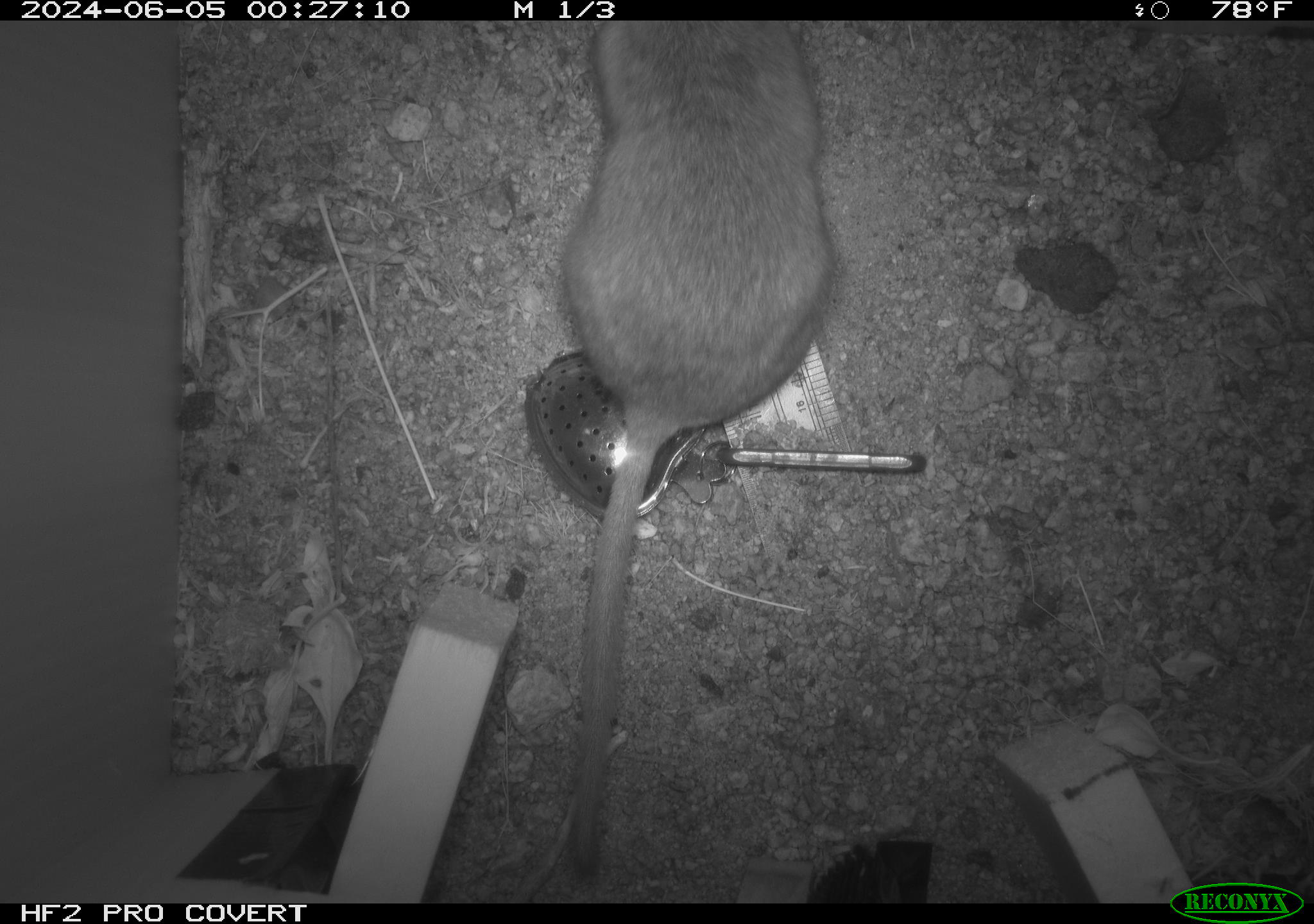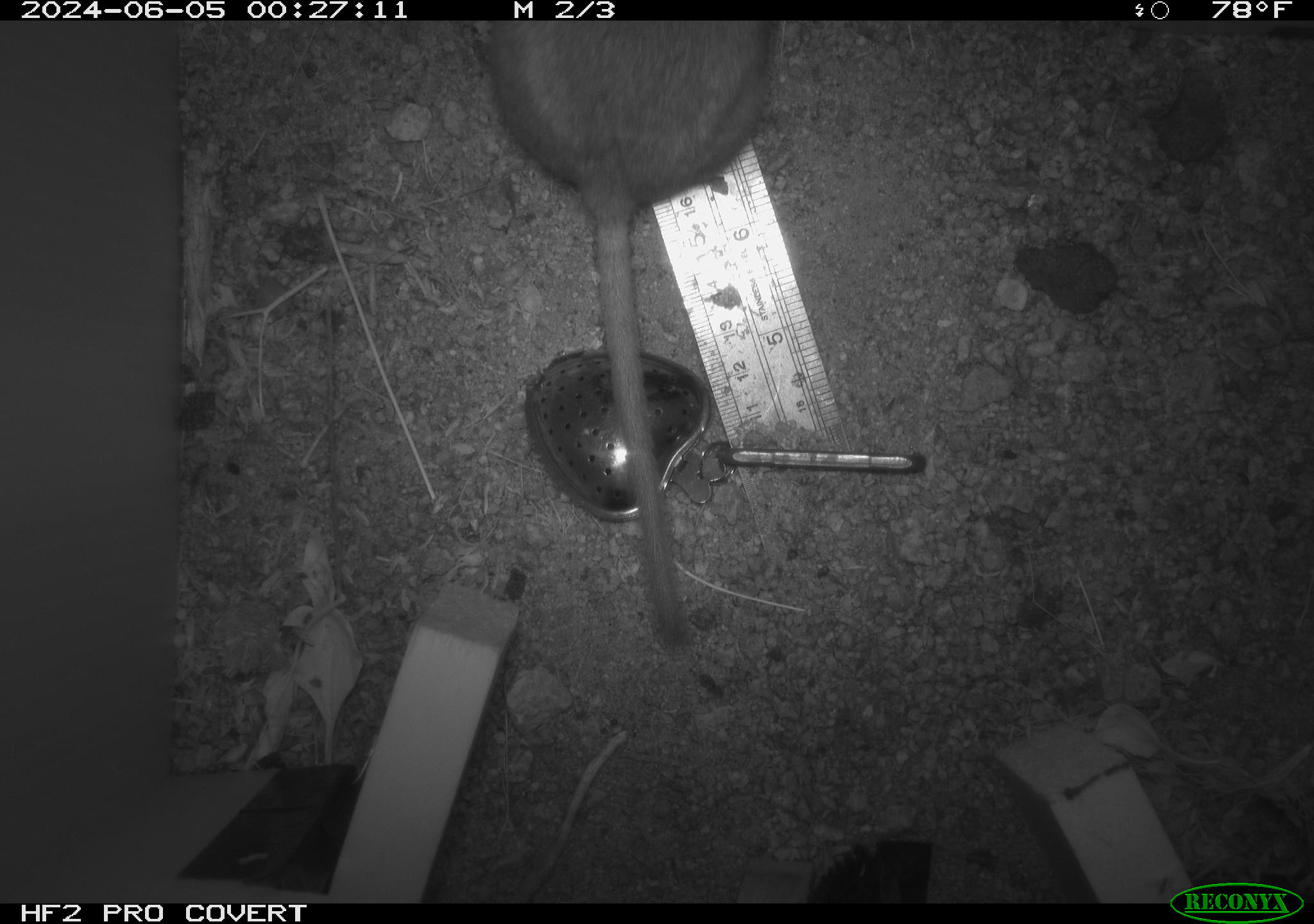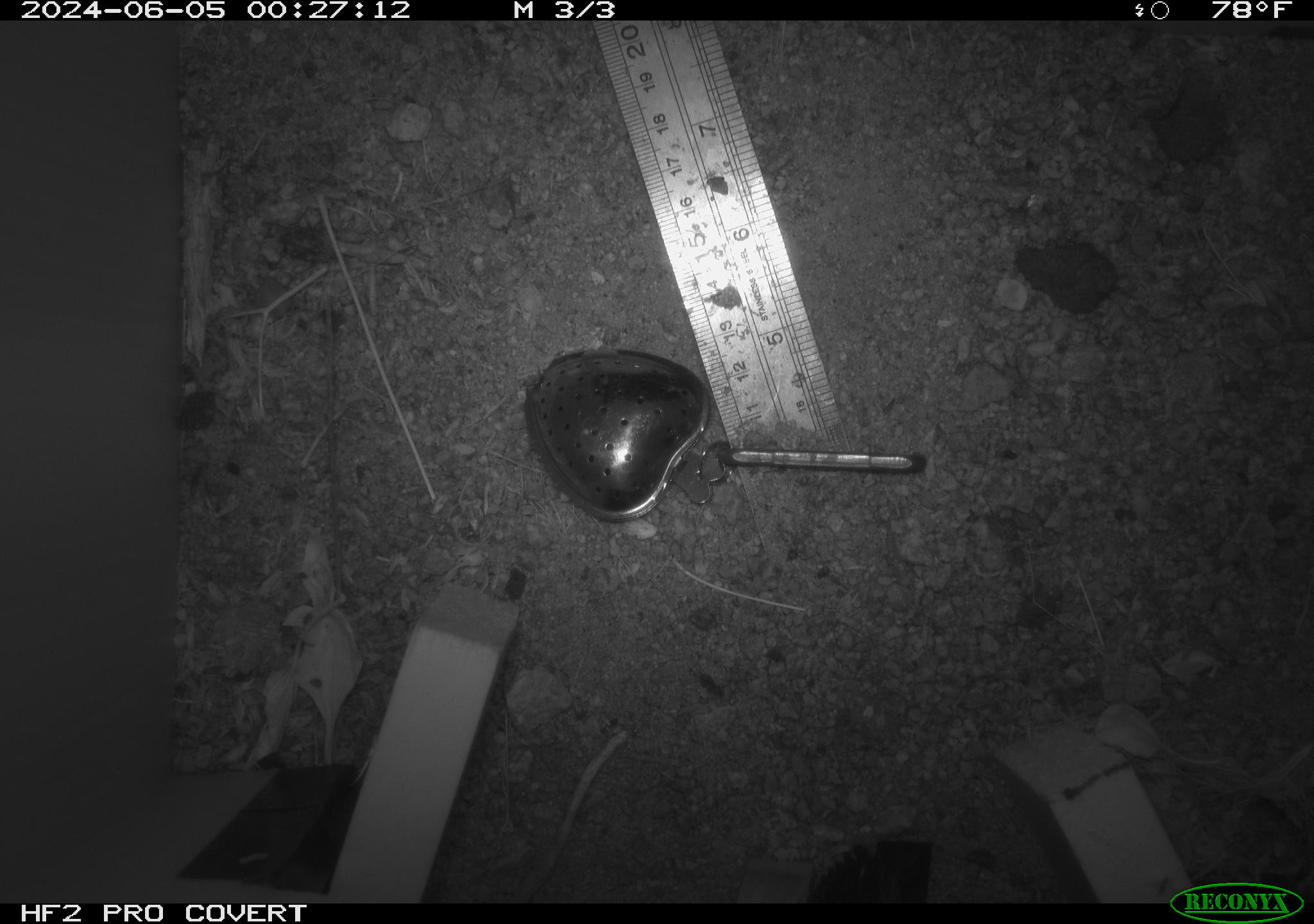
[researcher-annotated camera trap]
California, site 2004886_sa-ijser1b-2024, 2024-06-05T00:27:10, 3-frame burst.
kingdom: Animalia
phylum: Chordata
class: Mammalia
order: Rodentia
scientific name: Rodentia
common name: woodrat or rat or mouse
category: woodrat or rat or mouse species